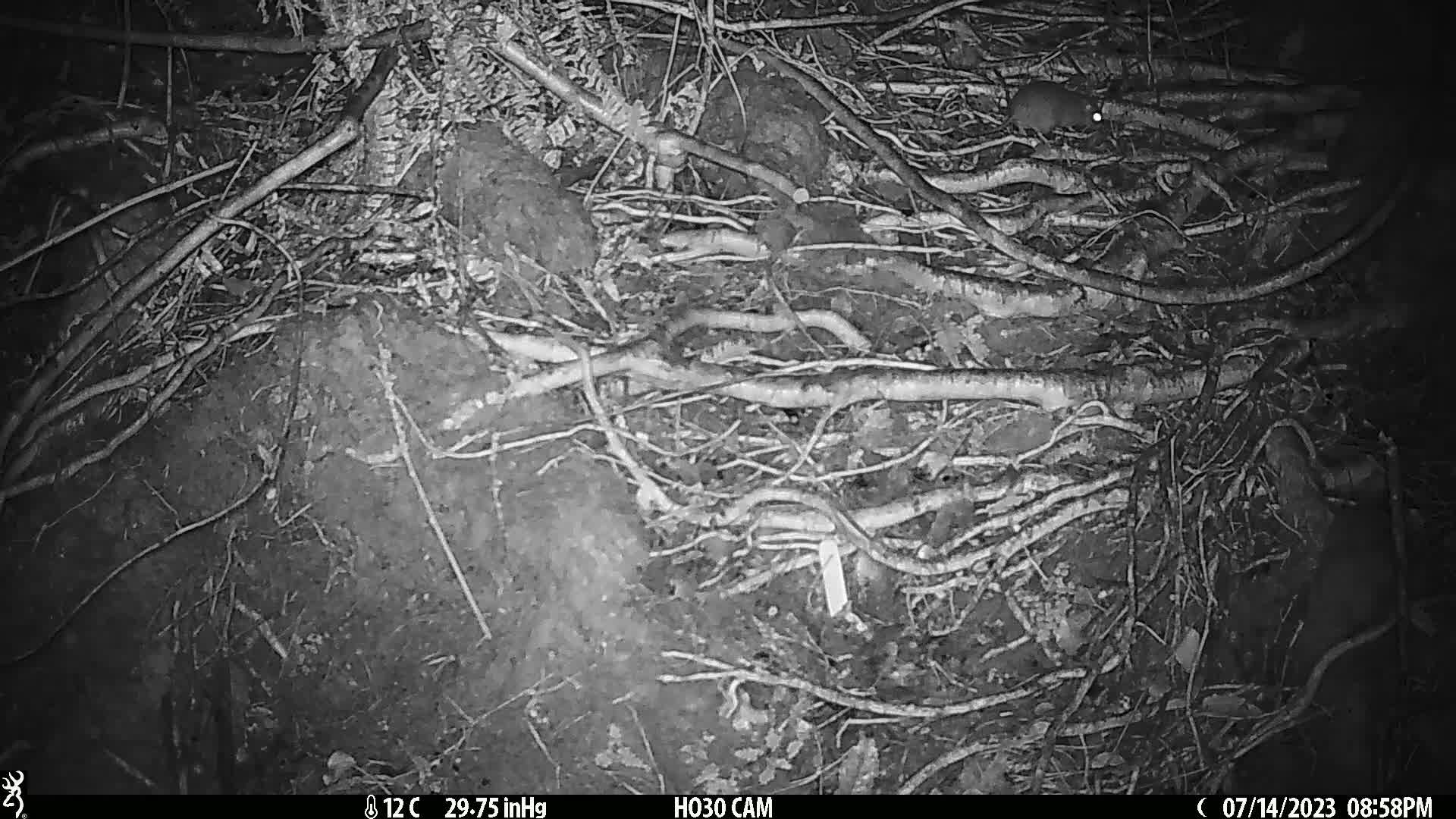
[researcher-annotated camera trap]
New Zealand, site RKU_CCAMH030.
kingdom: Animalia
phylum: Chordata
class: Mammalia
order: Rodentia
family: Muridae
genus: Rattus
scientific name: Rattus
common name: rat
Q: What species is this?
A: Rat (Rattus).